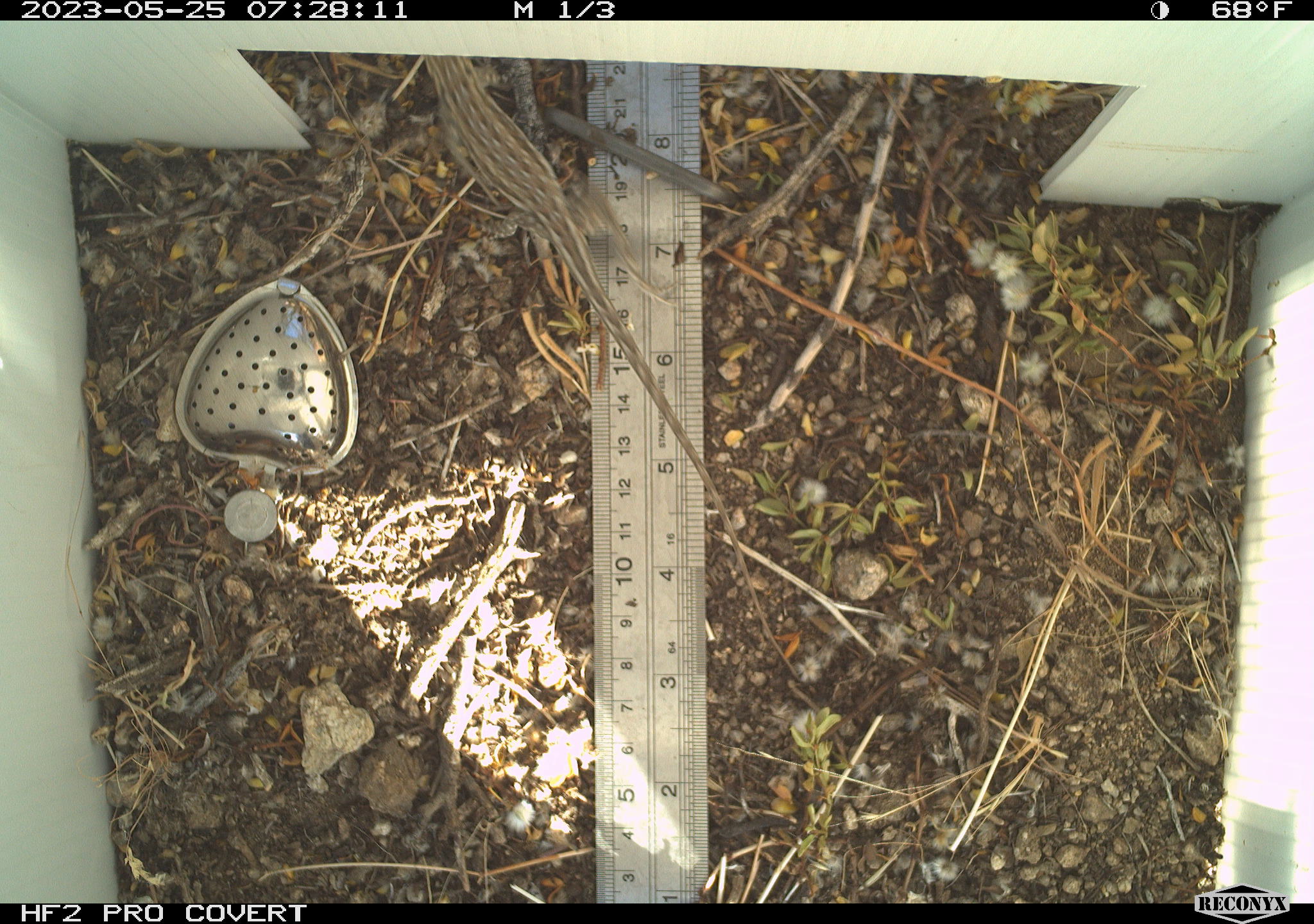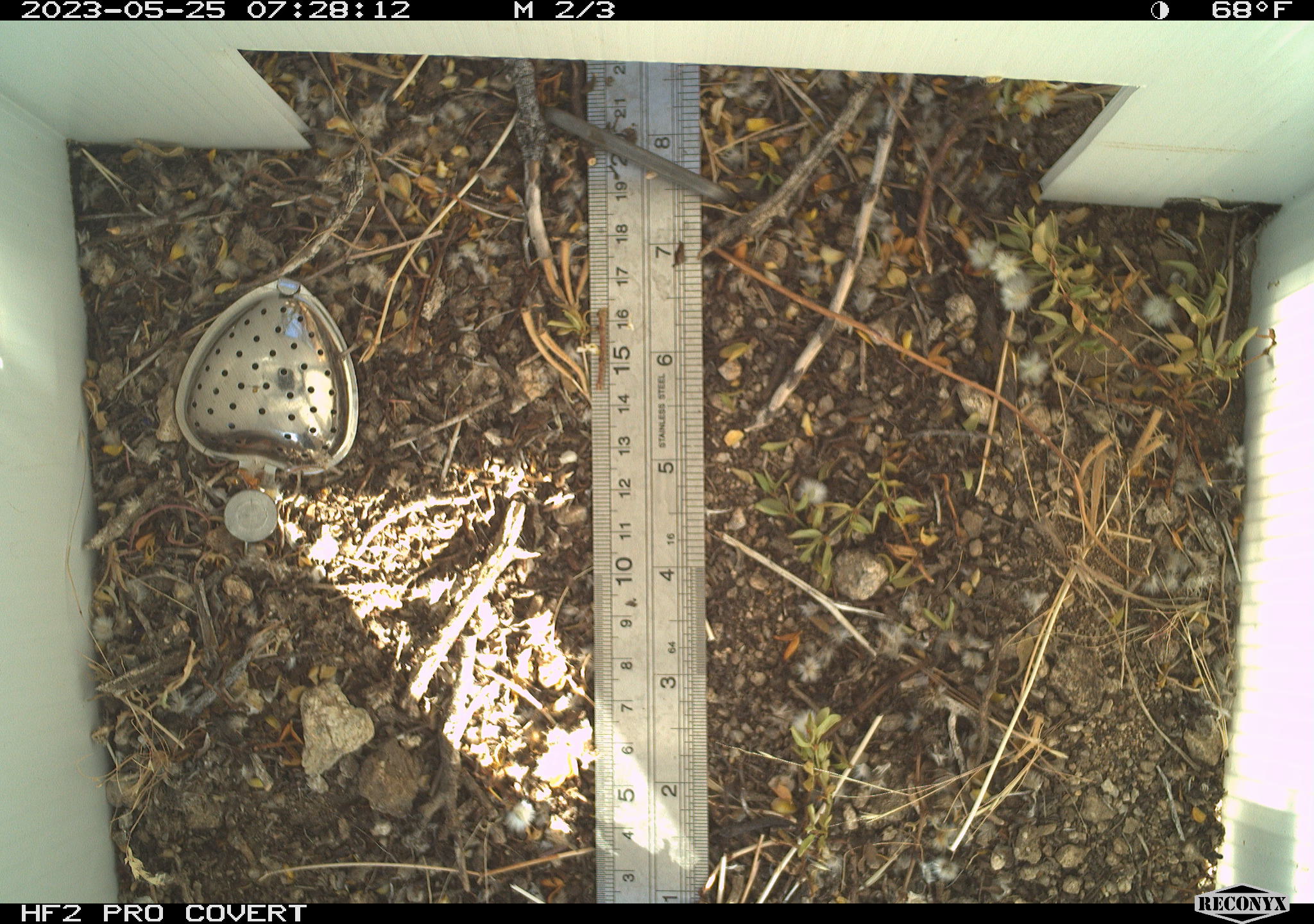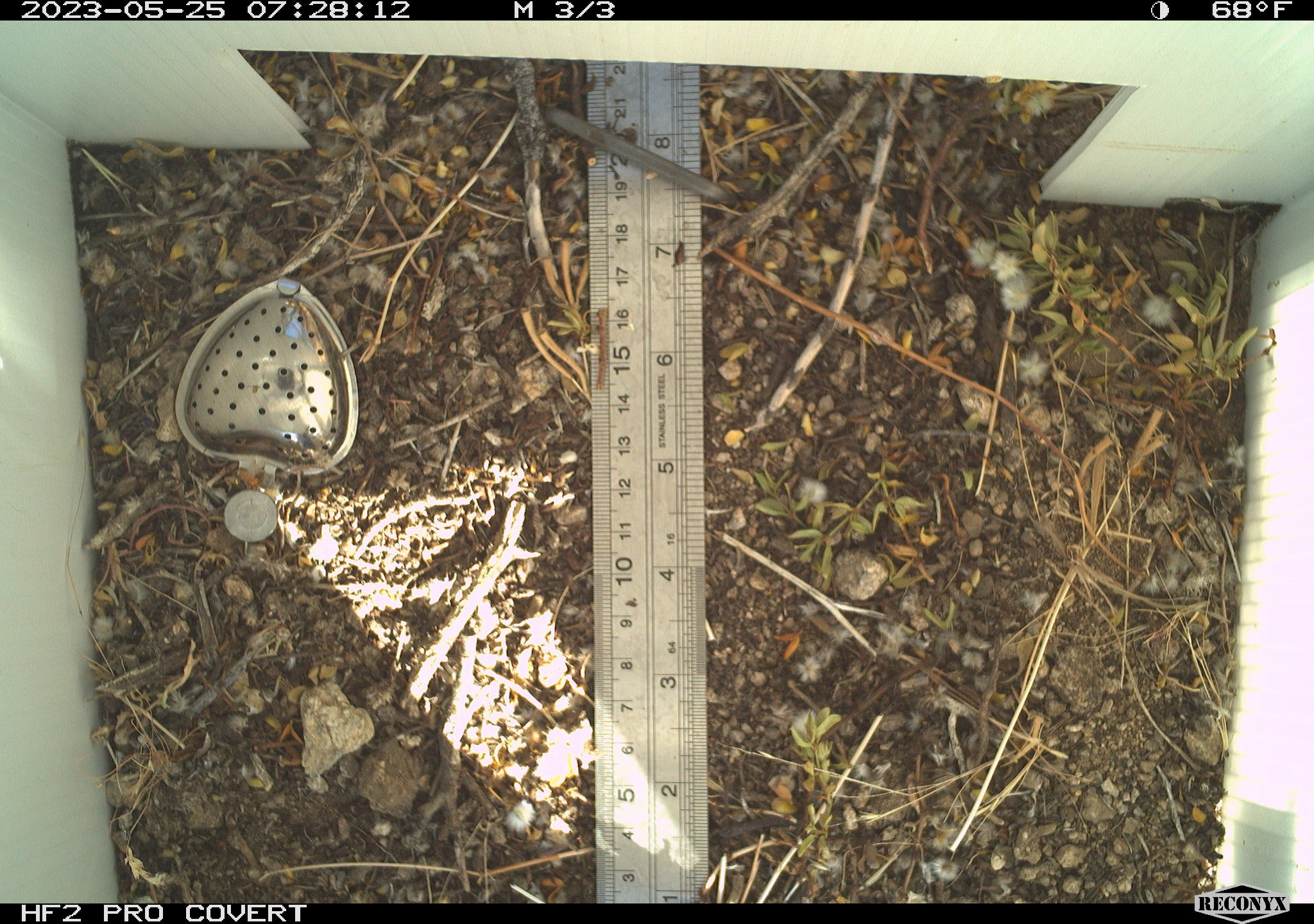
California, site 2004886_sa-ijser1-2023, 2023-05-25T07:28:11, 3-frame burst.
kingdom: Animalia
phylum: Chordata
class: Reptilia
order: Squamata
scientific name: Squamata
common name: lizards and snakes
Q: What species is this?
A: Lizards and snakes (Squamata).